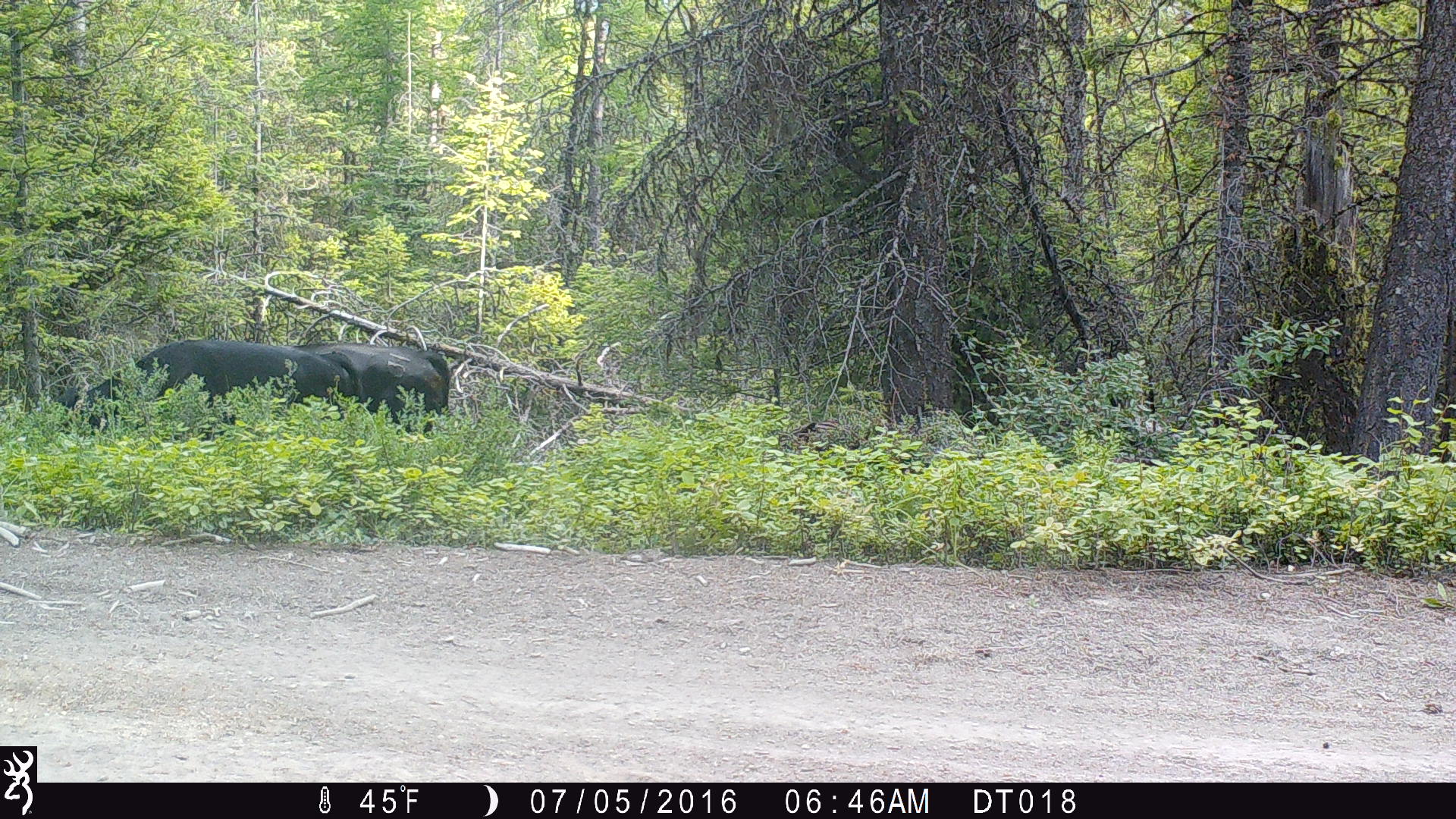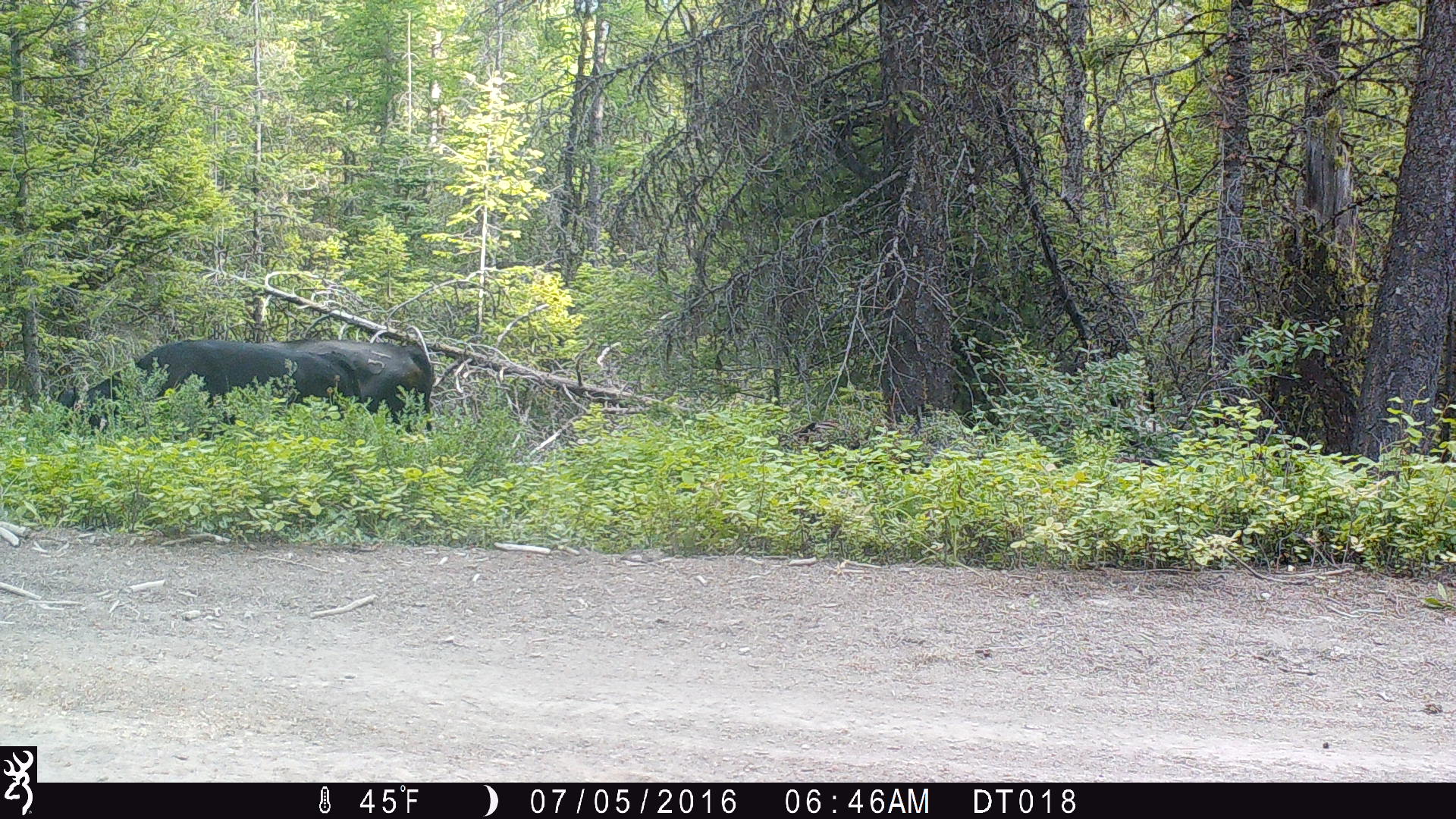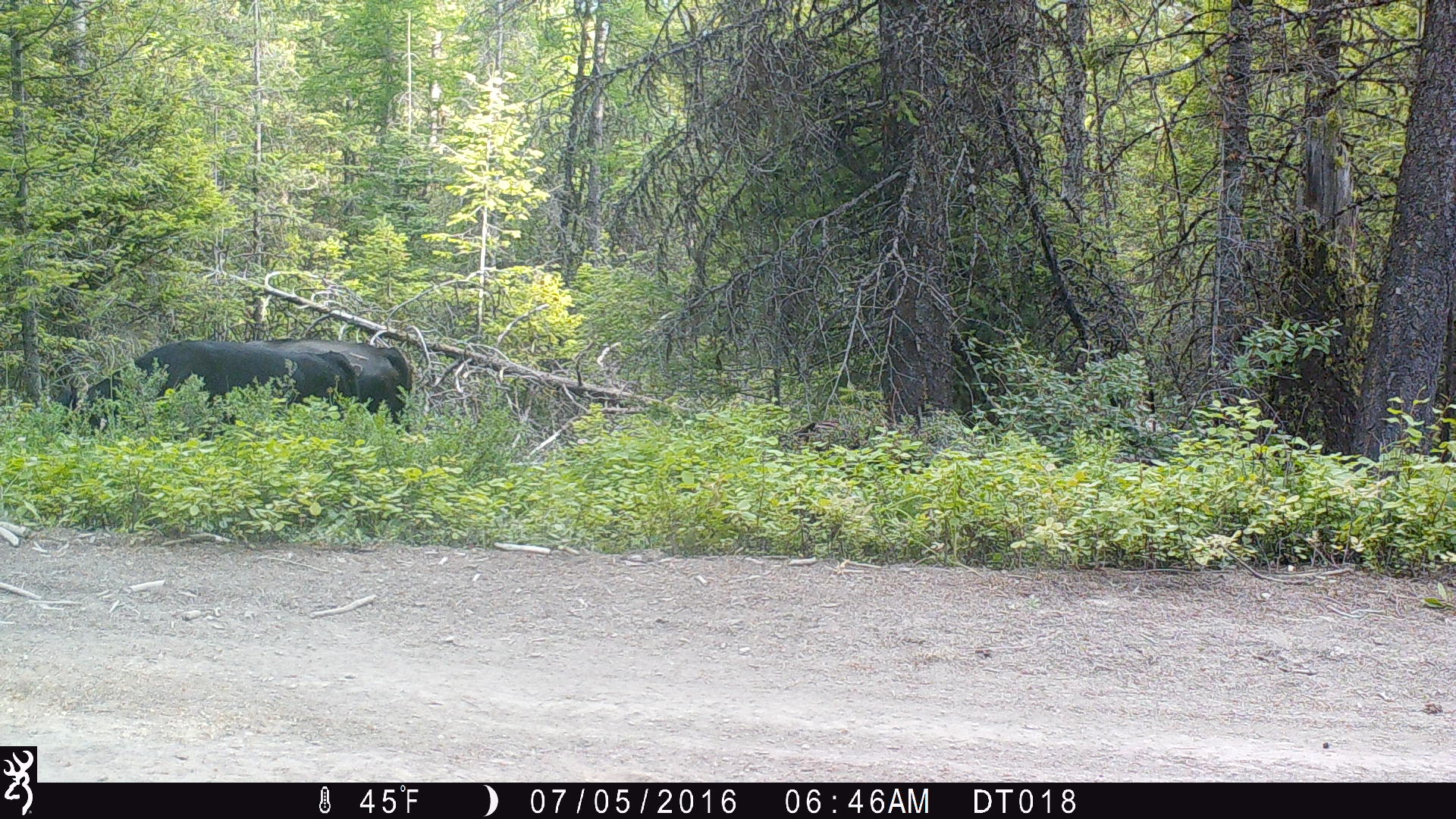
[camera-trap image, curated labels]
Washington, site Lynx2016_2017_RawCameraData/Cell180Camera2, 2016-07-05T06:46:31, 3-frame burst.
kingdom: Animalia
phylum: Chordata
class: Mammalia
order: Artiodactyla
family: Bovidae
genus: Bos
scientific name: Bos taurus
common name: domestic cattle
Domestic cattle (Bos taurus). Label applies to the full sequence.